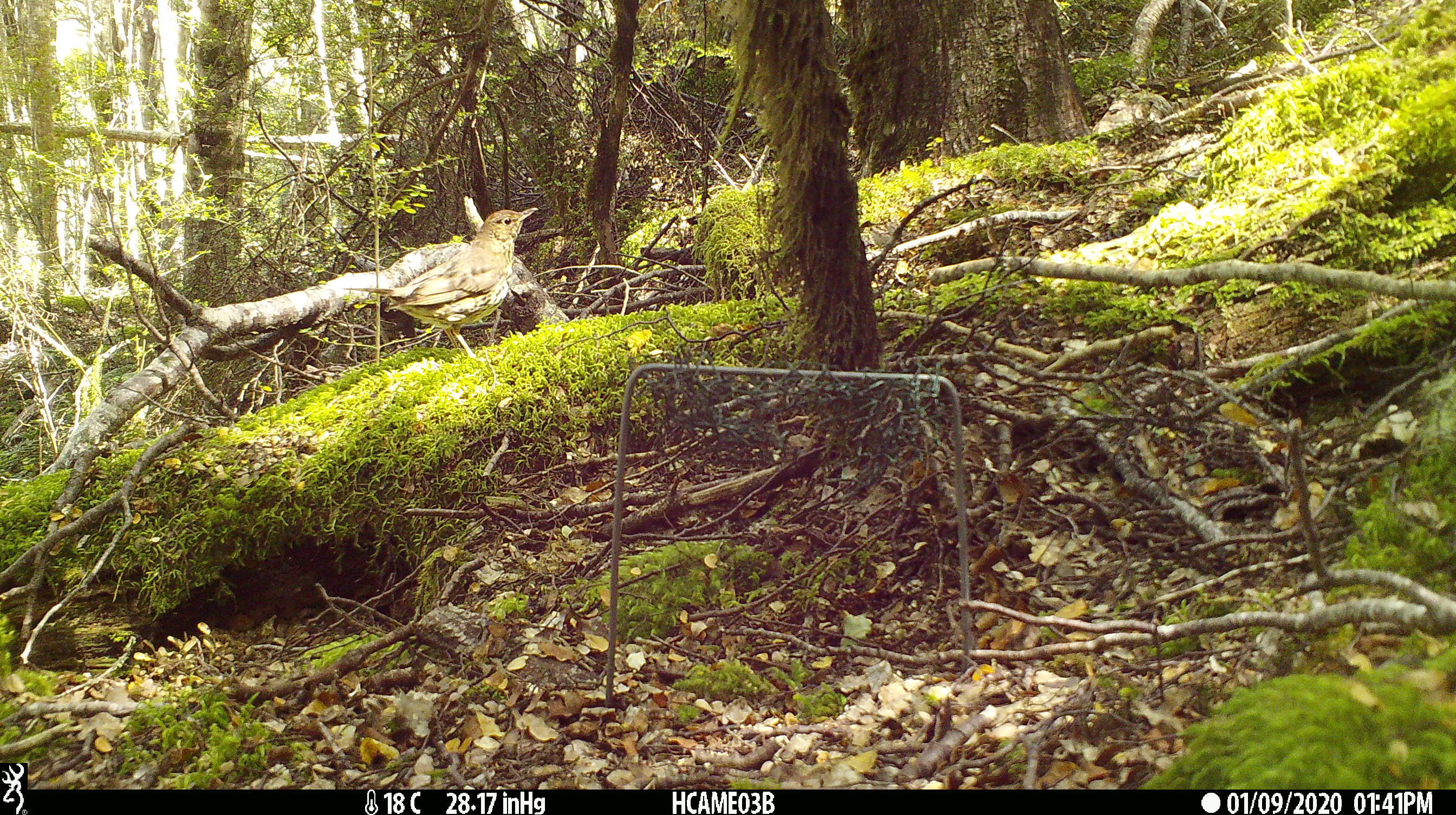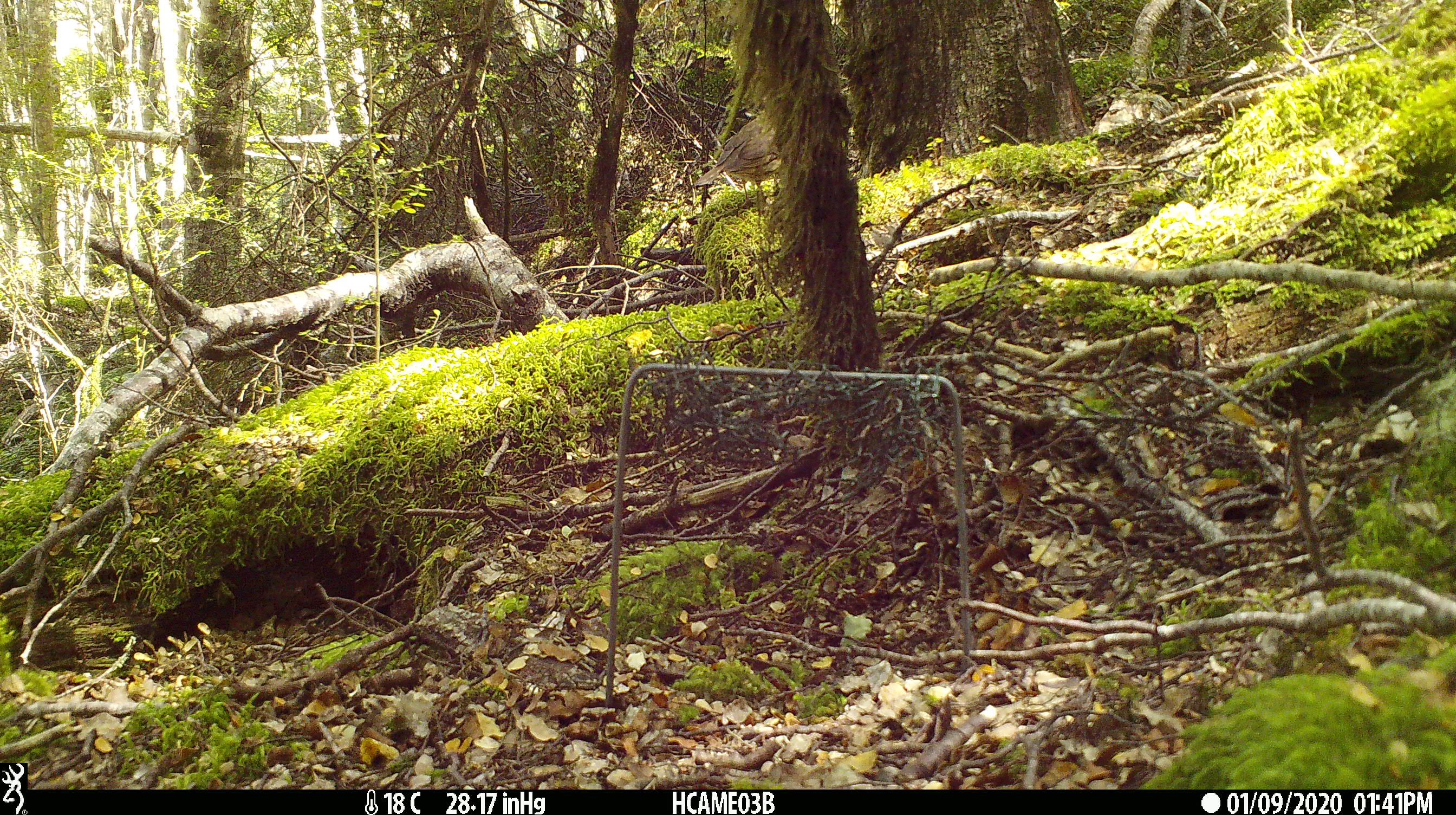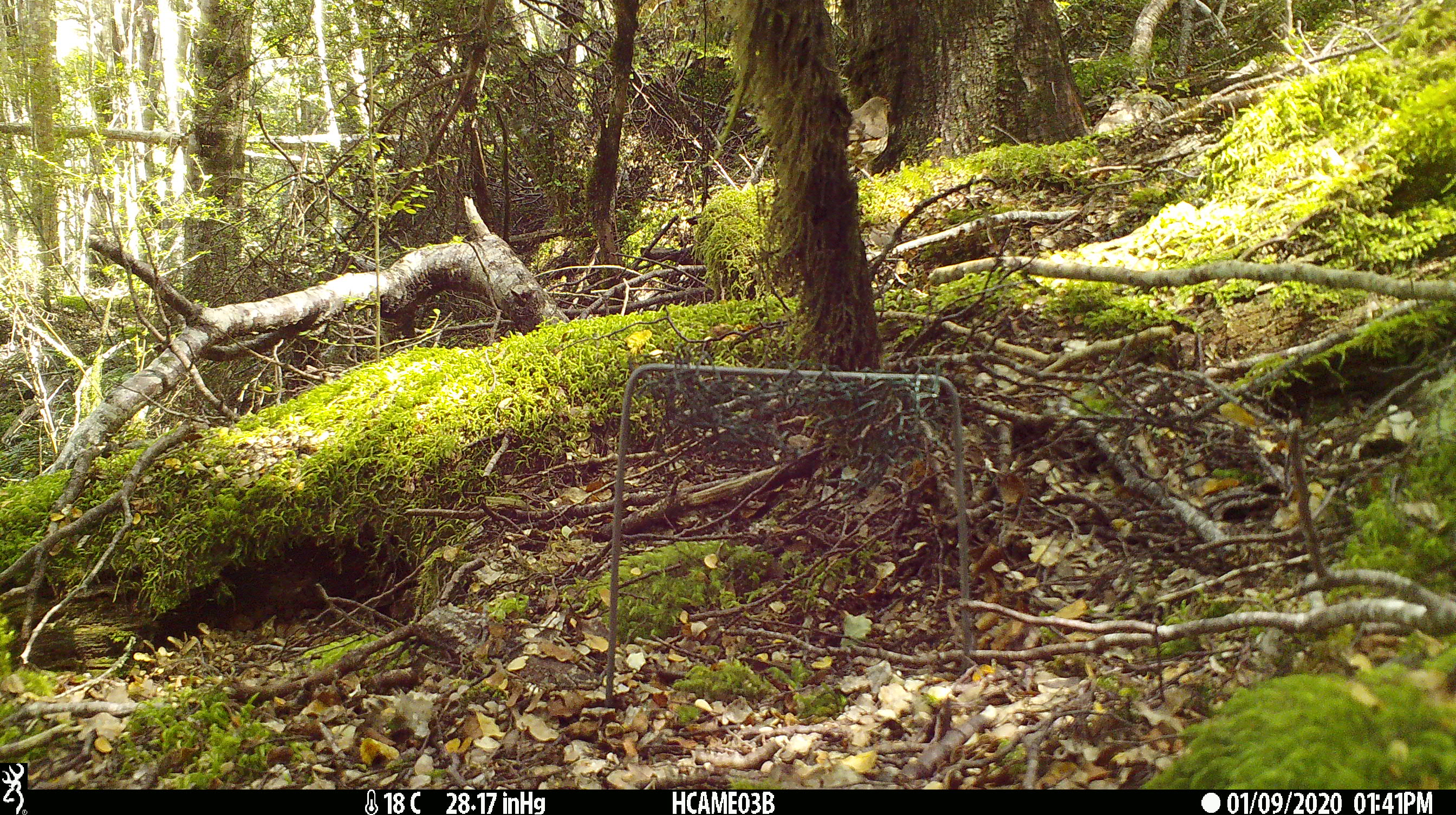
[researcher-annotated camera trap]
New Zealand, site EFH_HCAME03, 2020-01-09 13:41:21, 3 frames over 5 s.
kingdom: Animalia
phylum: Chordata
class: Aves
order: Passeriformes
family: Turdidae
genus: Turdus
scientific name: Turdus philomelos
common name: song thrush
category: thrush